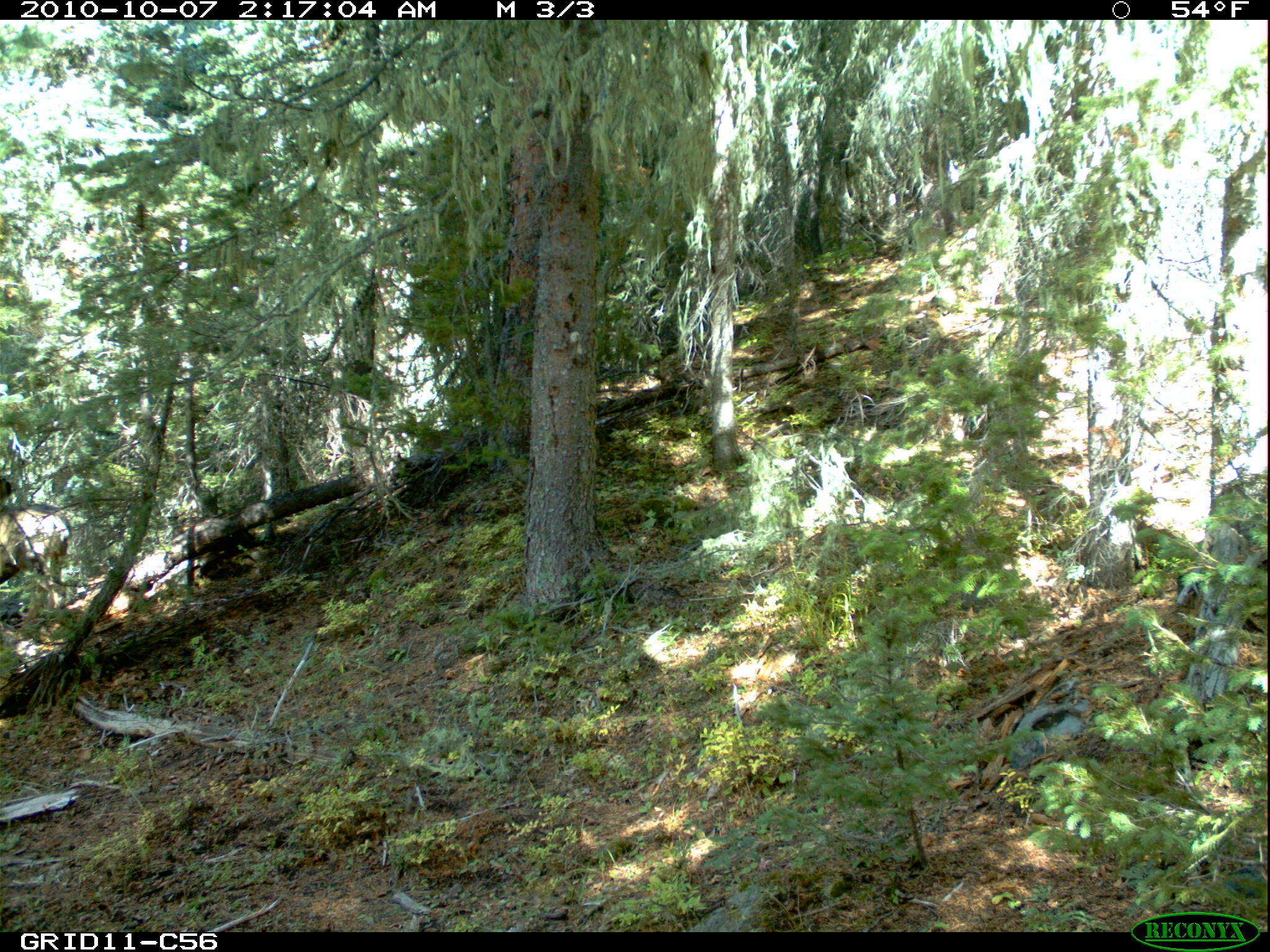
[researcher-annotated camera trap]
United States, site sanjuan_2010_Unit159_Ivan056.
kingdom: Animalia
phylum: Chordata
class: Mammalia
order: Artiodactyla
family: Cervidae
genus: Odocoileus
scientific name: Odocoileus hemionus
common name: mule deer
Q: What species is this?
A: Odocoileus hemionus (mule deer).